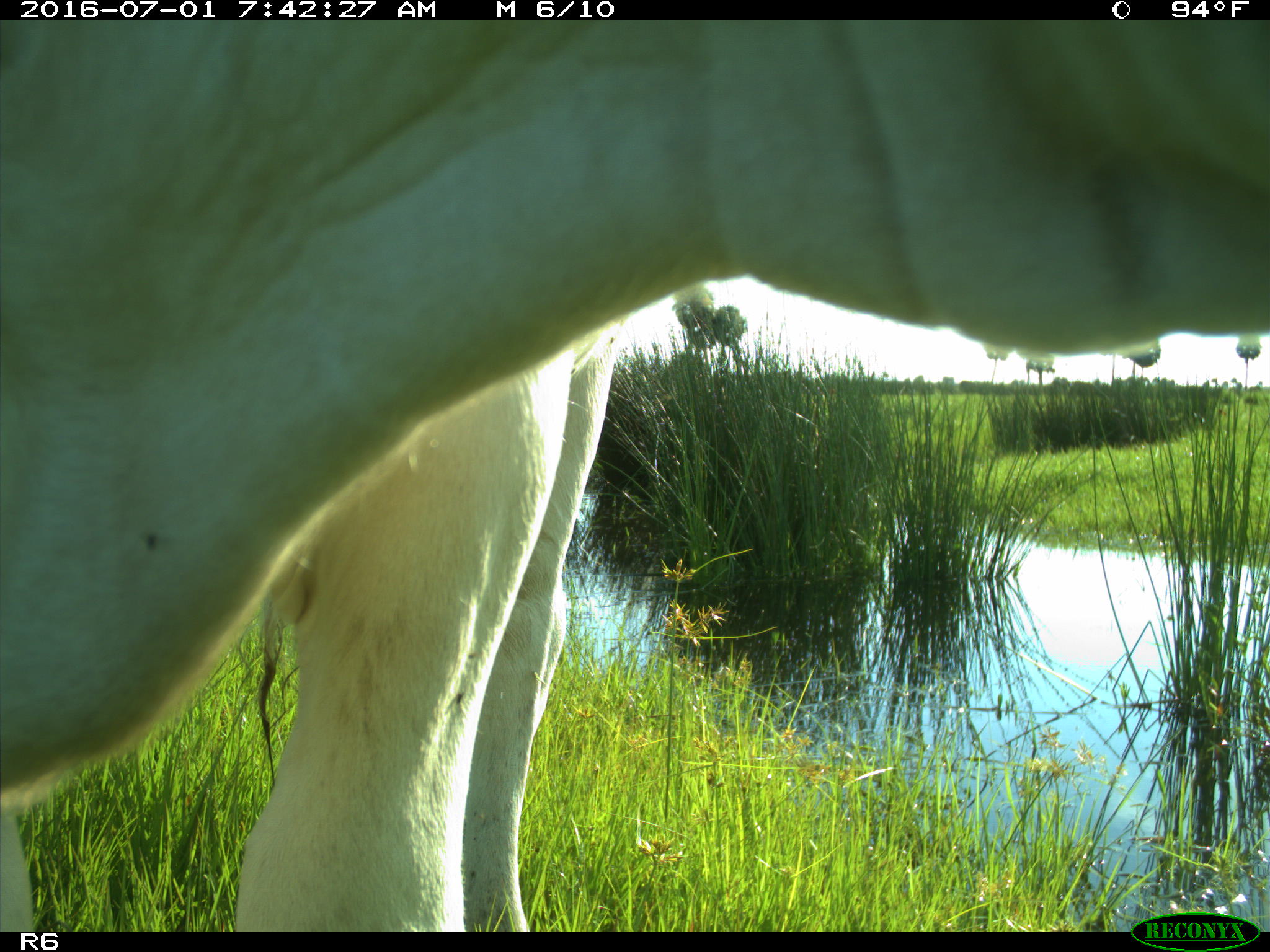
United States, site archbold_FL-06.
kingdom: Animalia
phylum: Chordata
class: Mammalia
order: Artiodactyla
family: Bovidae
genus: Bos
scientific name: Bos taurus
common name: domestic cow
Bos taurus (domestic cow).